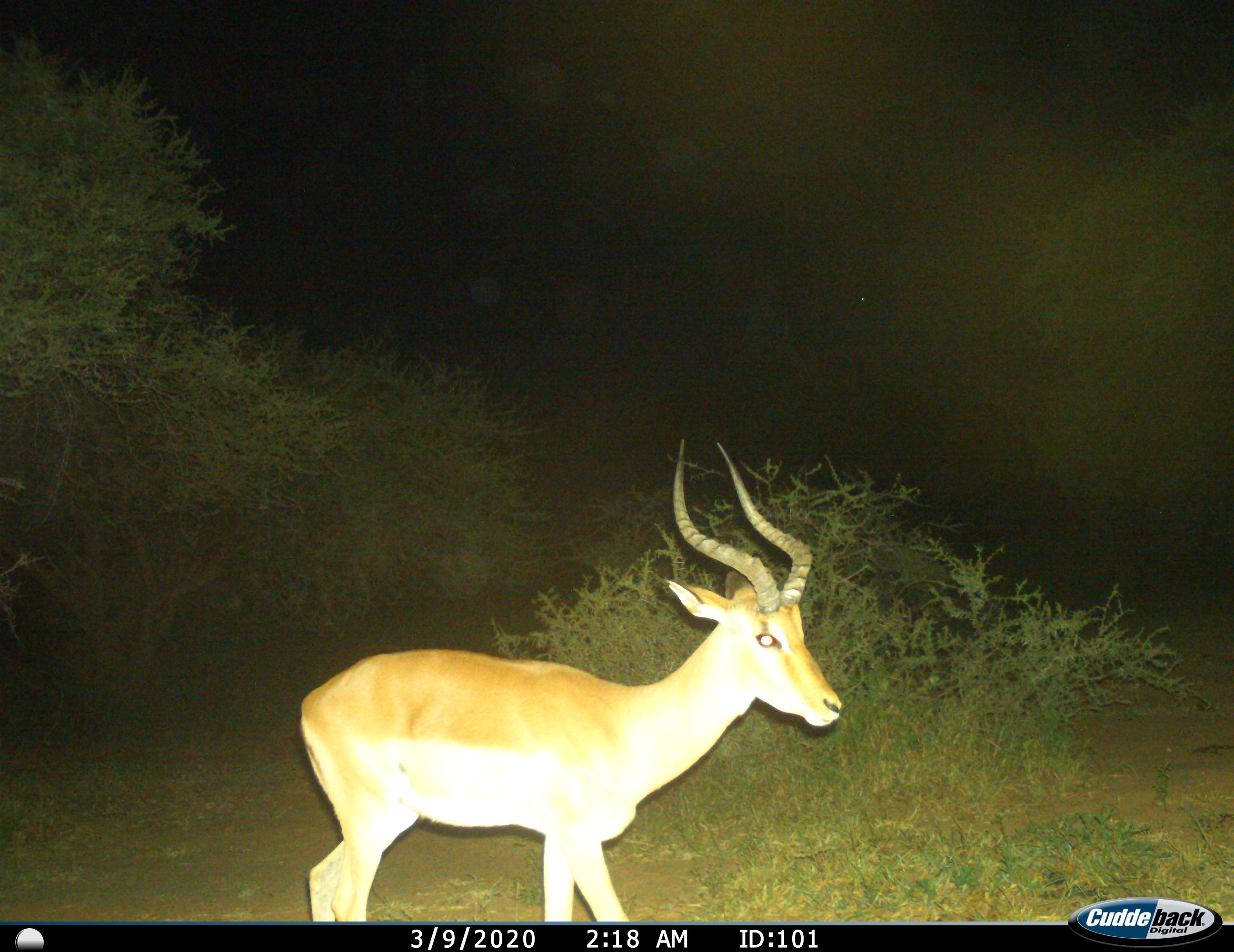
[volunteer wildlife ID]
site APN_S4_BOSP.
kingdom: Animalia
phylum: Chordata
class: Mammalia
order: Artiodactyla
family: Bovidae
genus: Aepyceros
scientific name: Aepyceros melampus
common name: impala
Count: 1.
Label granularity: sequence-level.